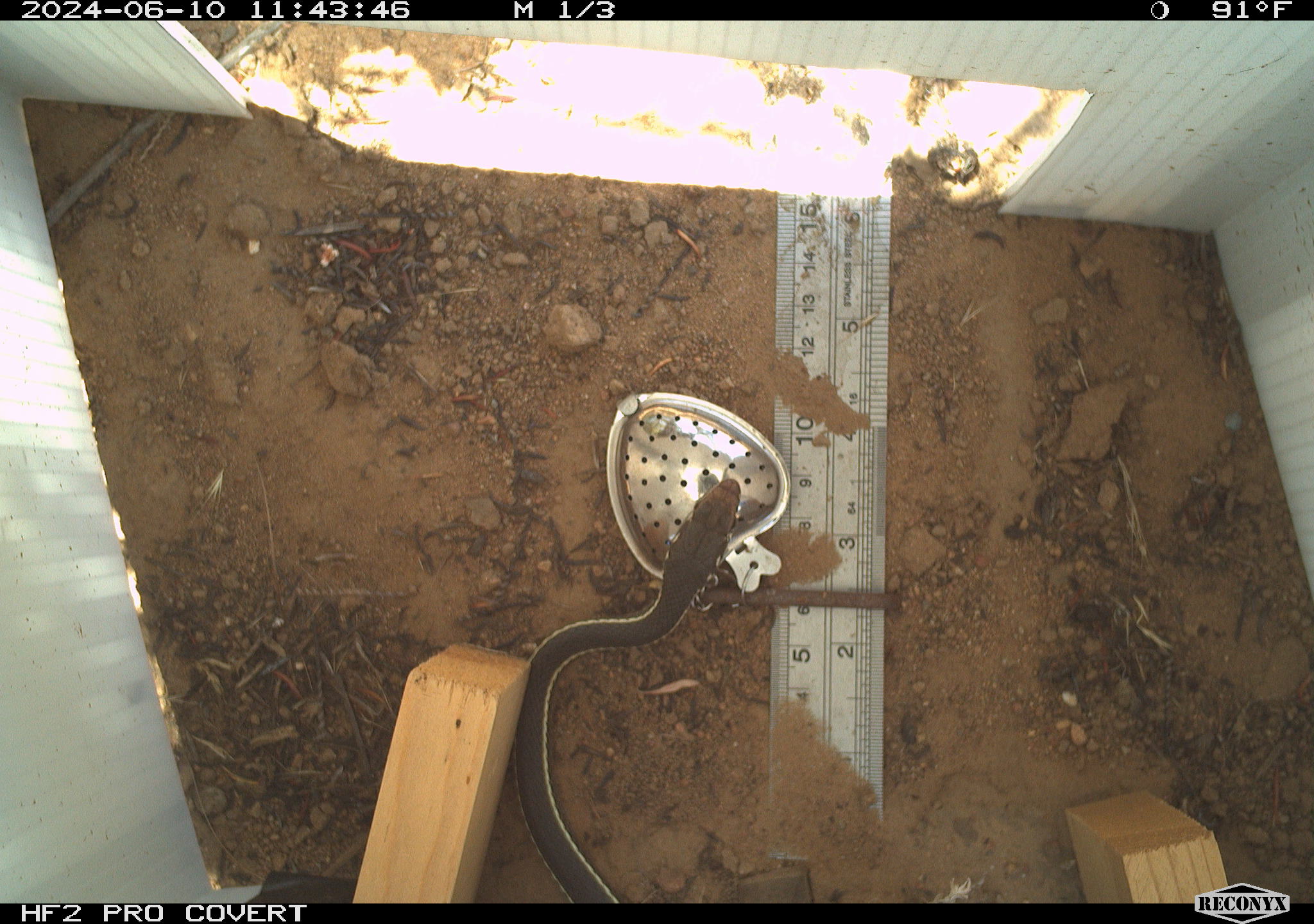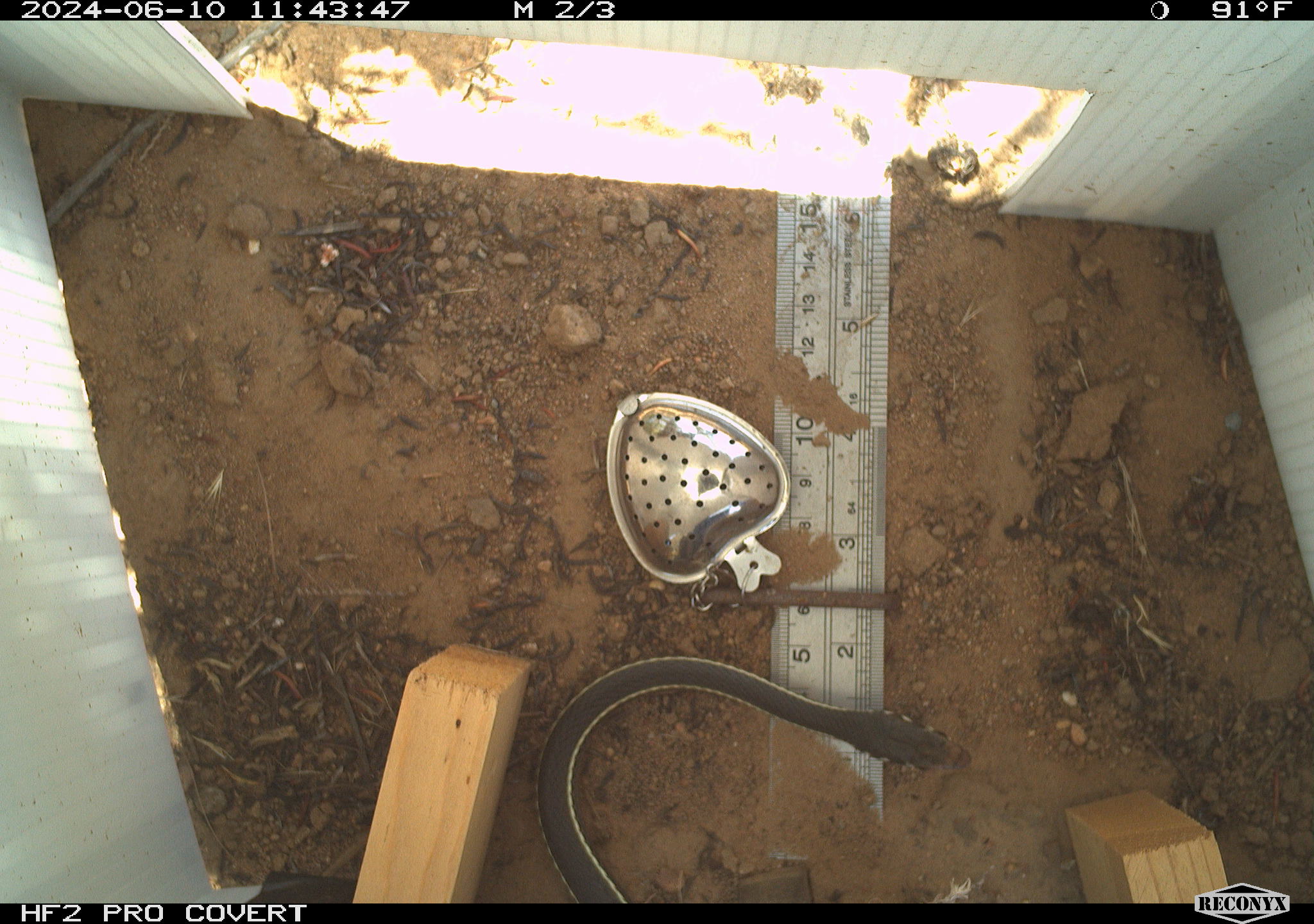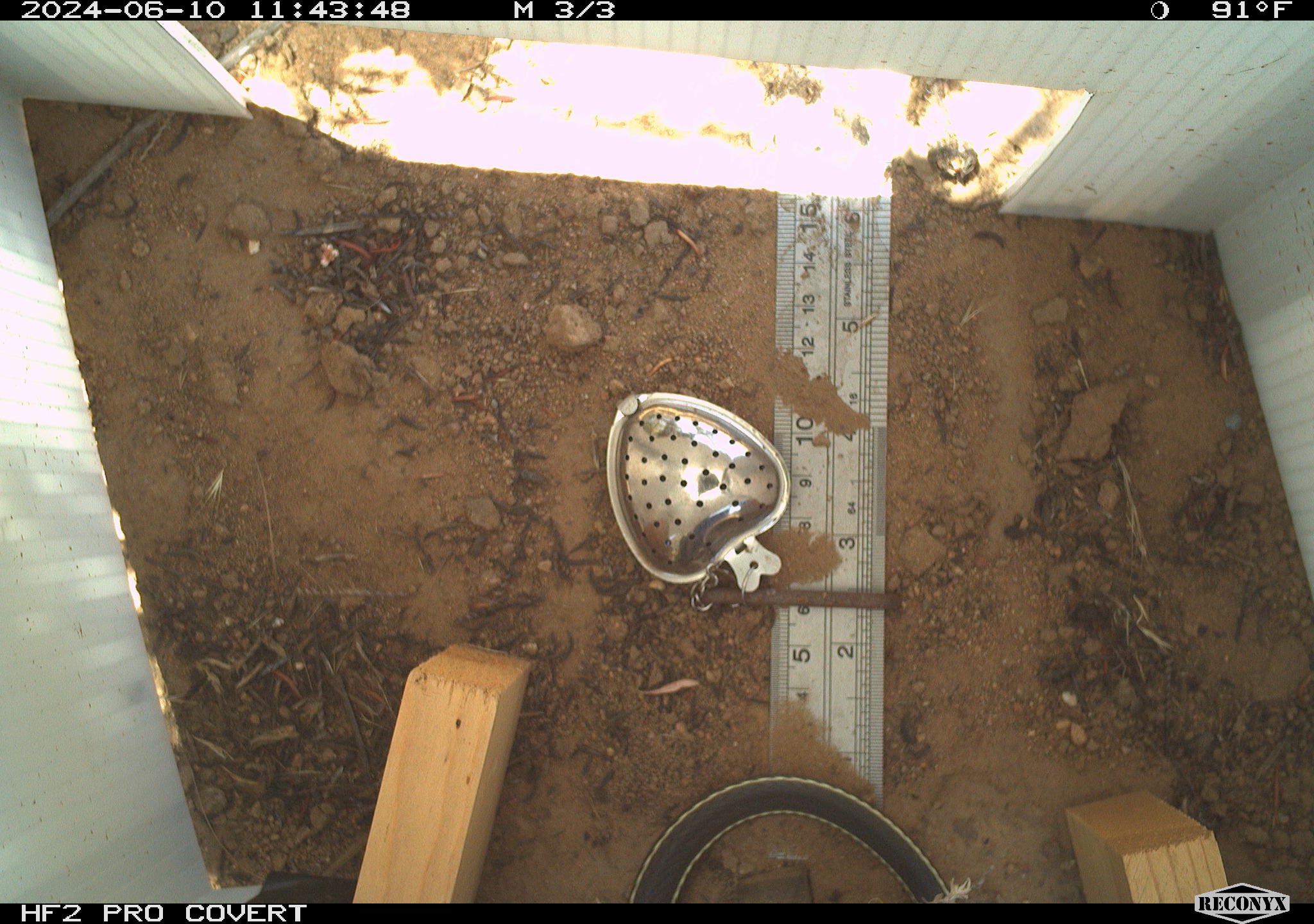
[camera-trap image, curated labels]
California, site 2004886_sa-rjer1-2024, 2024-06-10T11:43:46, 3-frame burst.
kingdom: Animalia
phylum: Chordata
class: Reptilia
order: Squamata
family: Colubridae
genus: Masticophis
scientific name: Masticophis lateralis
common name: striped racer